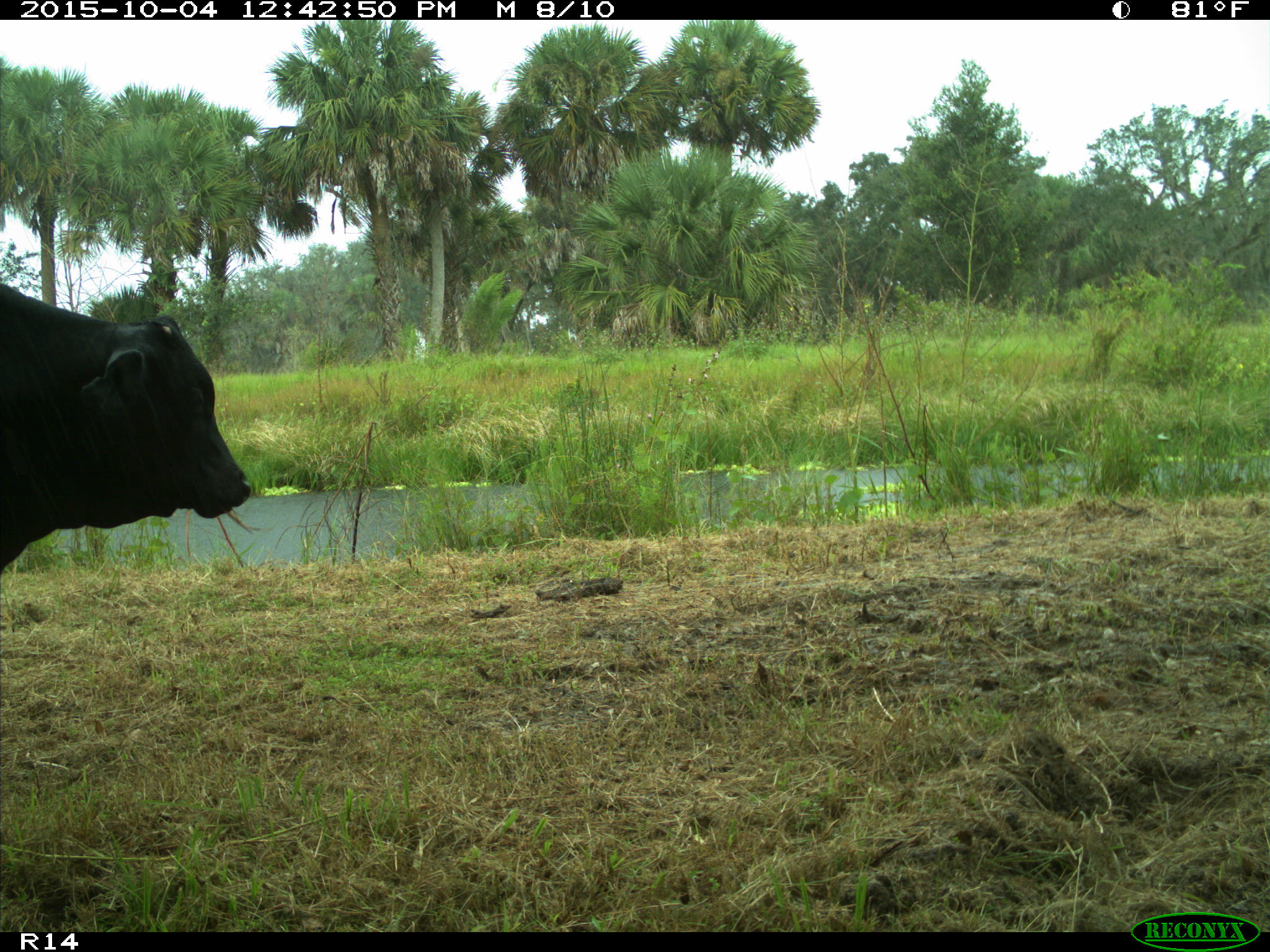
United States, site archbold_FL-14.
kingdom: Animalia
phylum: Chordata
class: Mammalia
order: Artiodactyla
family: Bovidae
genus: Bos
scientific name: Bos taurus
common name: domestic cow